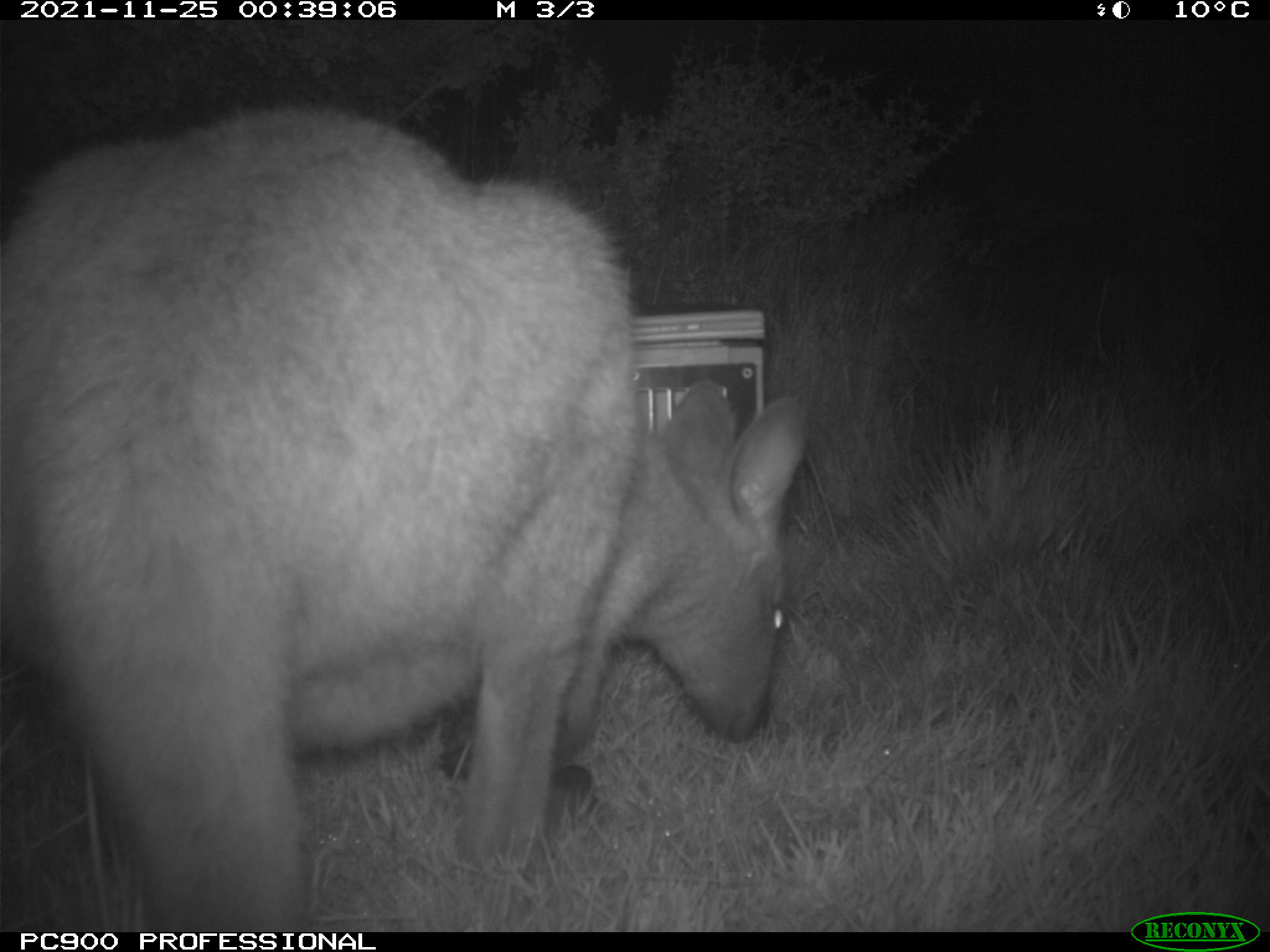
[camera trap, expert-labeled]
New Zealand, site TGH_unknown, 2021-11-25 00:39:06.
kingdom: Animalia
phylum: Chordata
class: Mammalia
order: Diprotodontia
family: Macropodidae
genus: Notamacropus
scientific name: Notamacropus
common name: wallaby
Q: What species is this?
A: Wallaby (Notamacropus).